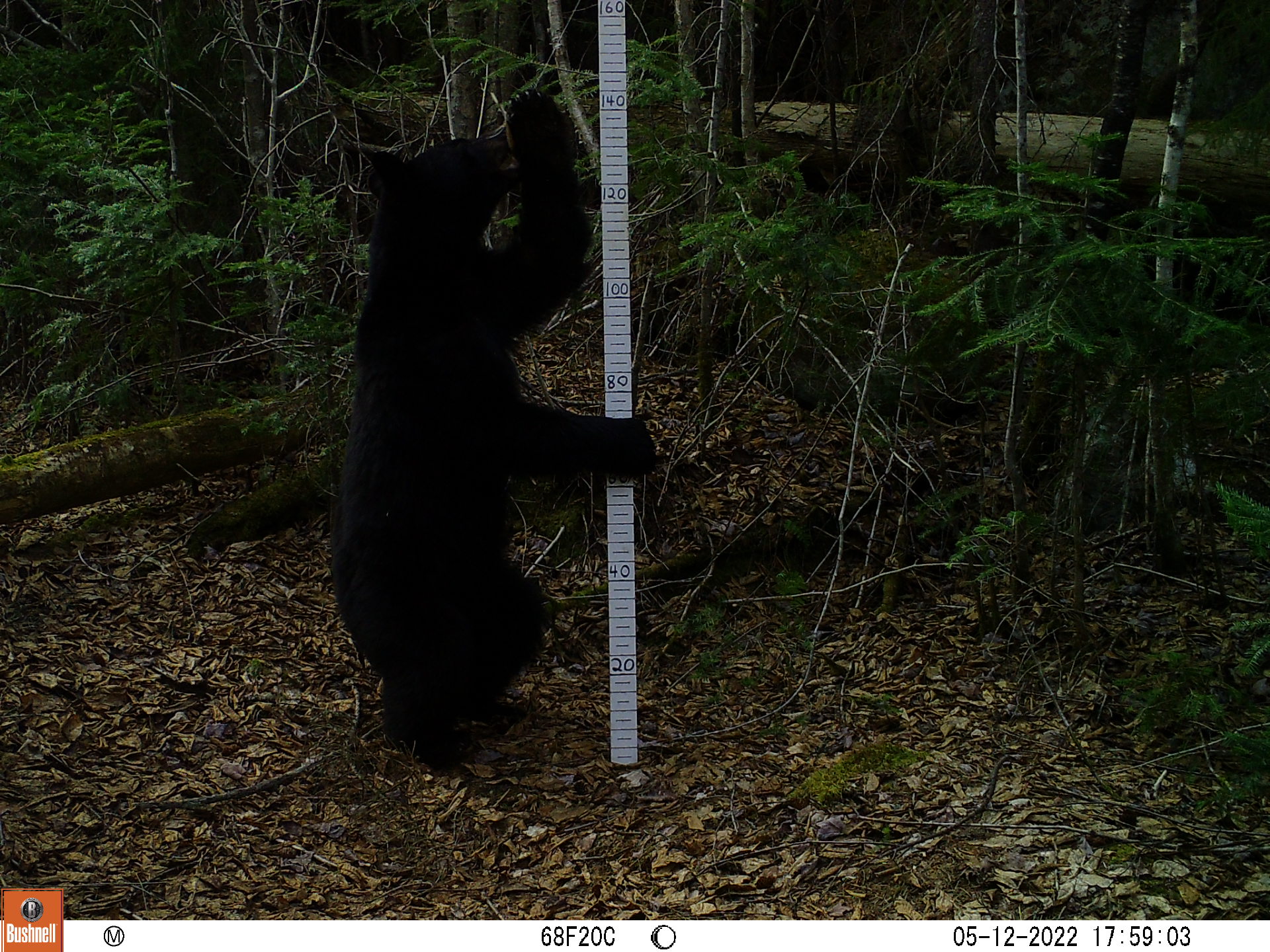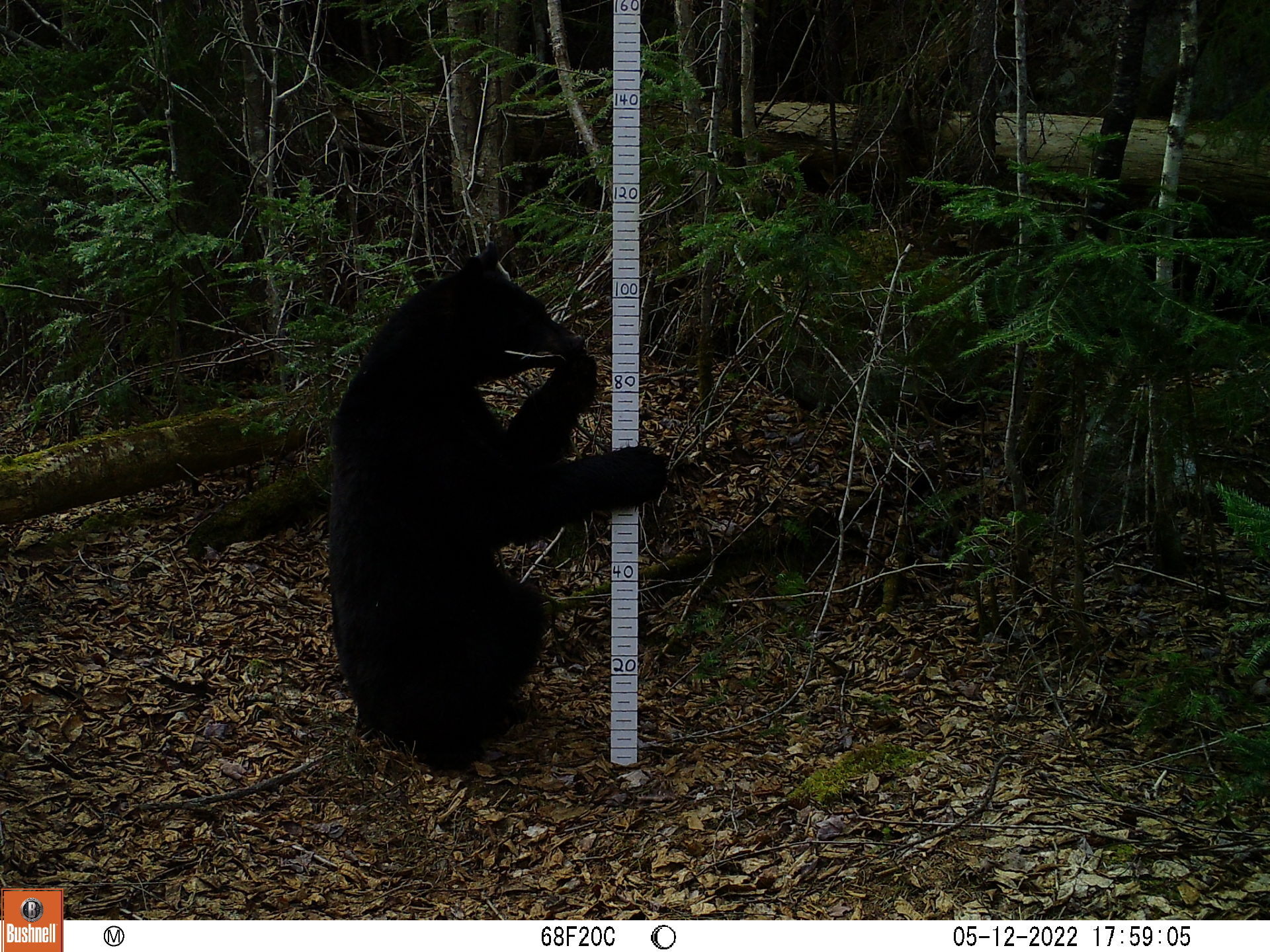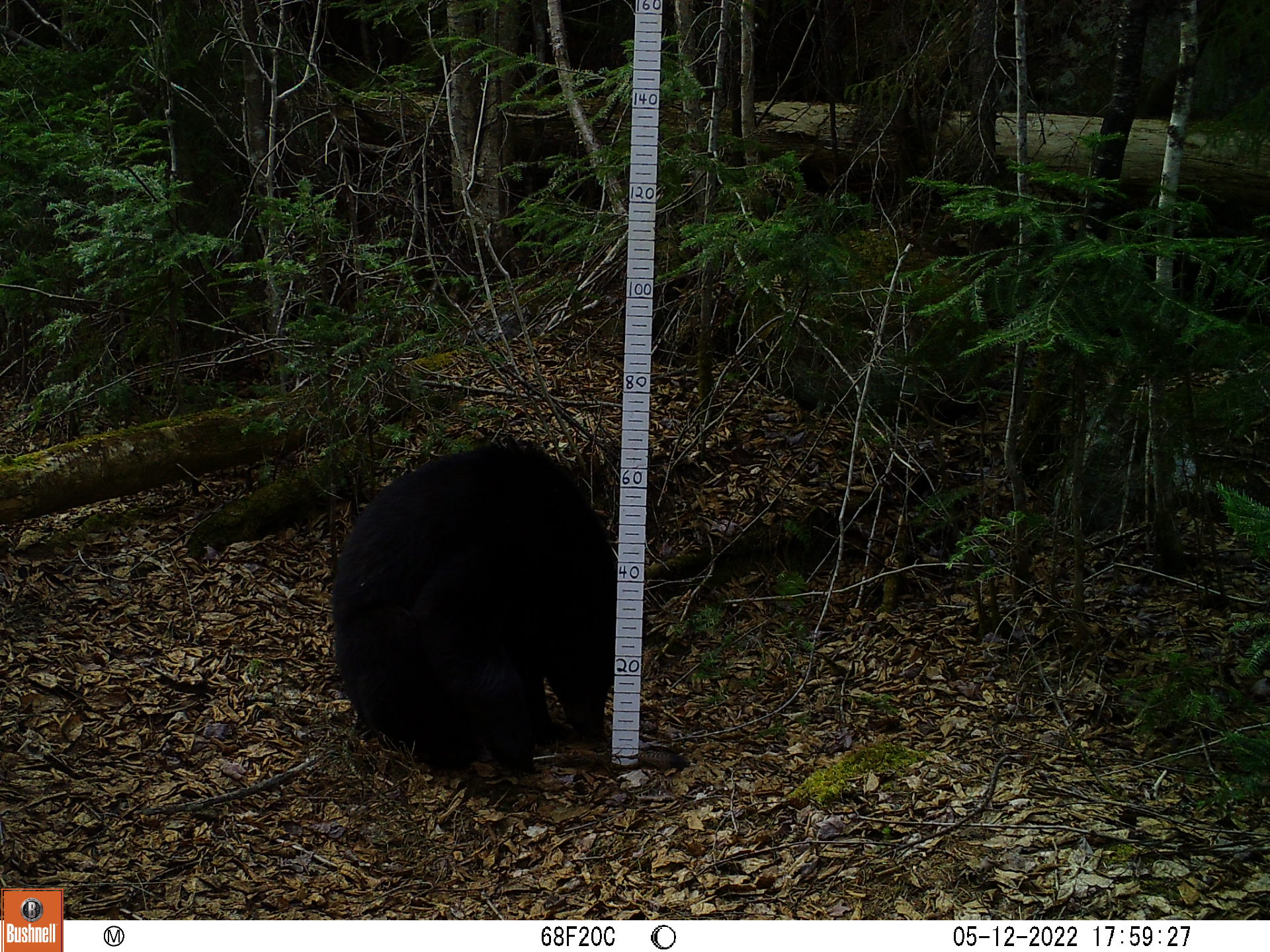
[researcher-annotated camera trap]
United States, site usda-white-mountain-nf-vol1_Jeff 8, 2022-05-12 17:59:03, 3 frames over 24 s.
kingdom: Animalia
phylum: Chordata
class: Mammalia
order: Carnivora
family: Ursidae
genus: Ursus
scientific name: Ursus americanus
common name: black bear